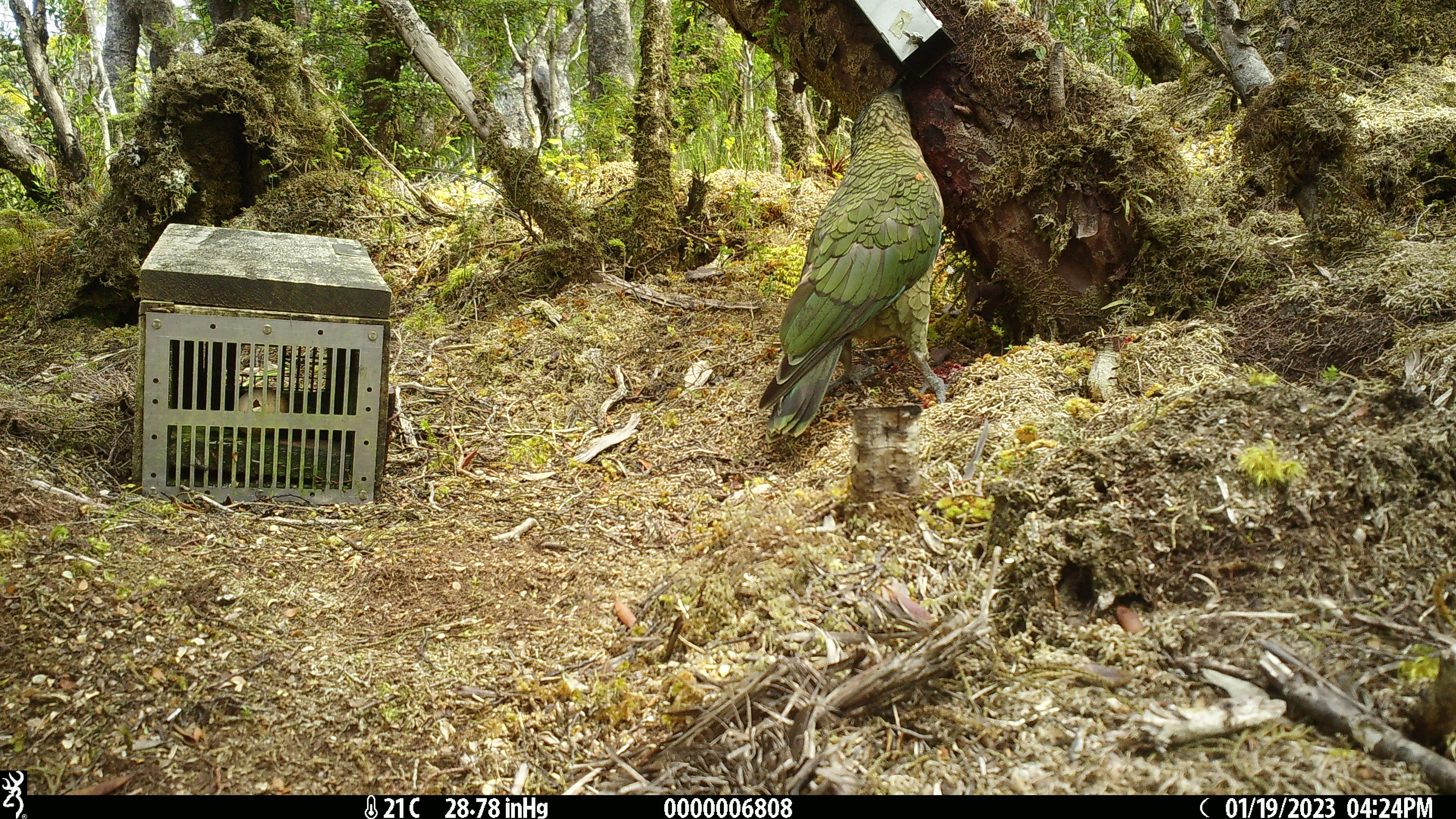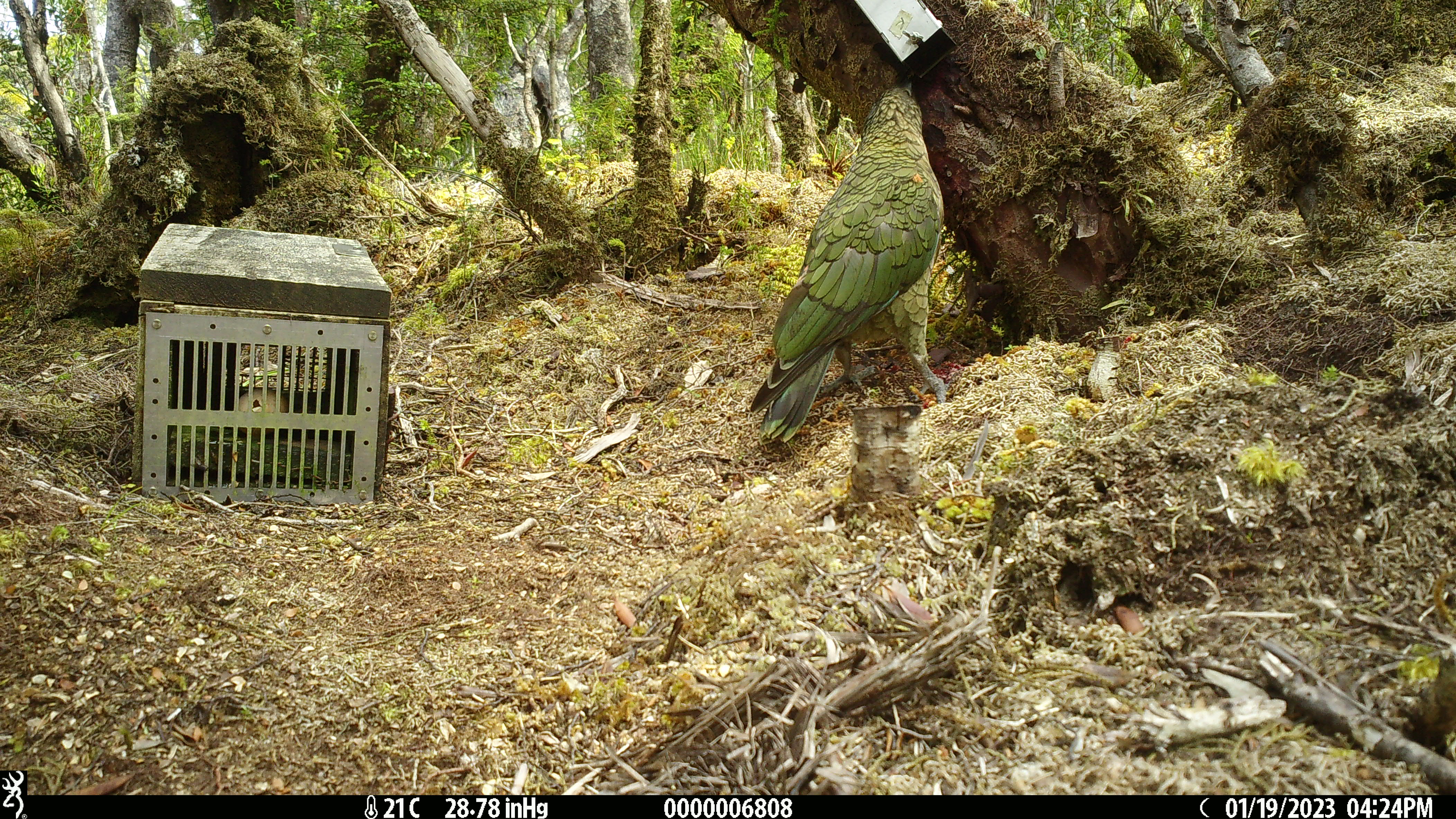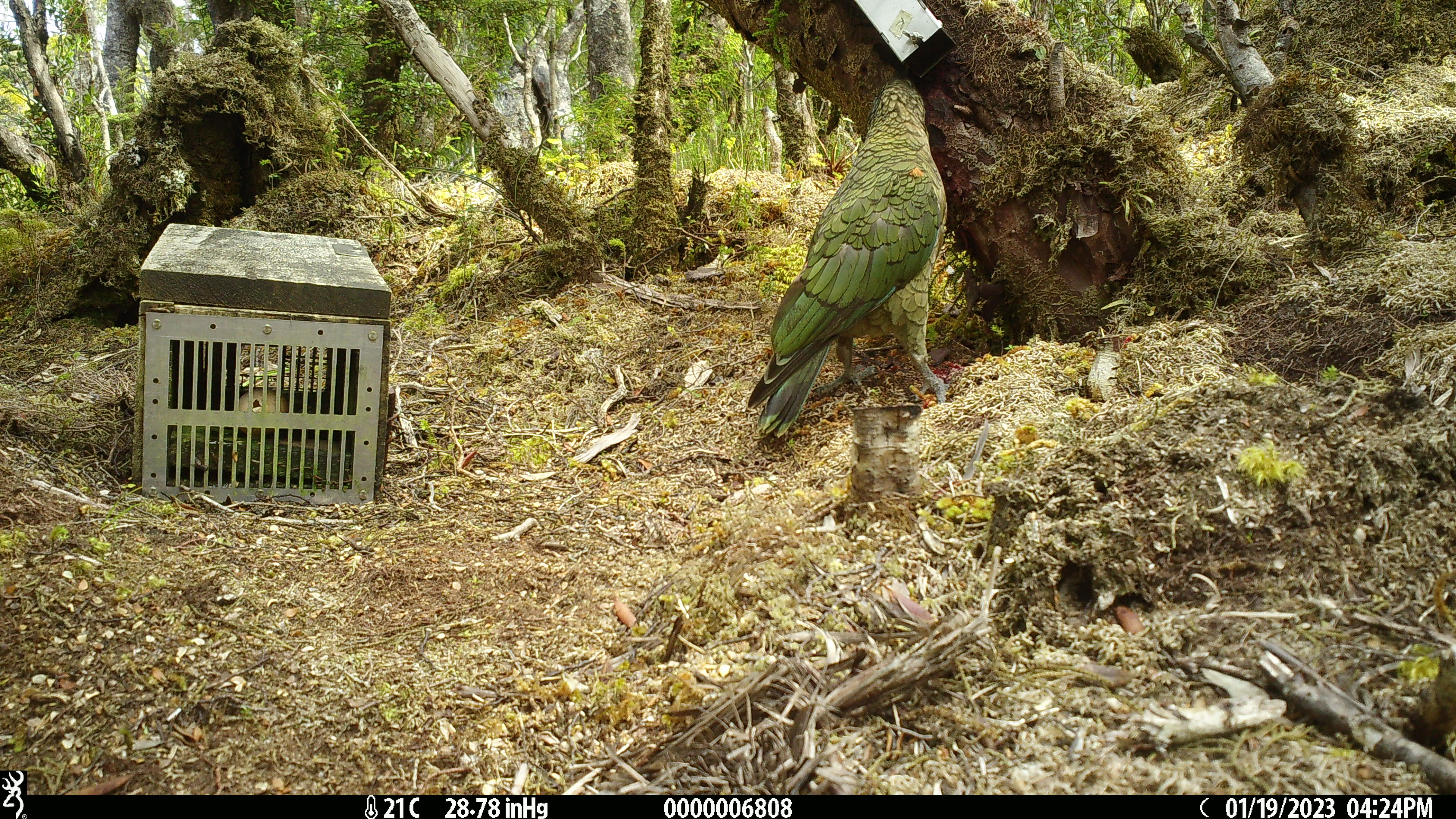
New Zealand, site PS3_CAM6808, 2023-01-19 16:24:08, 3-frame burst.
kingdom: Animalia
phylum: Chordata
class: Aves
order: Psittaciformes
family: Strigopidae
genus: Nestor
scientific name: Nestor notabilis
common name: kea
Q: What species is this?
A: Kea (Nestor notabilis).